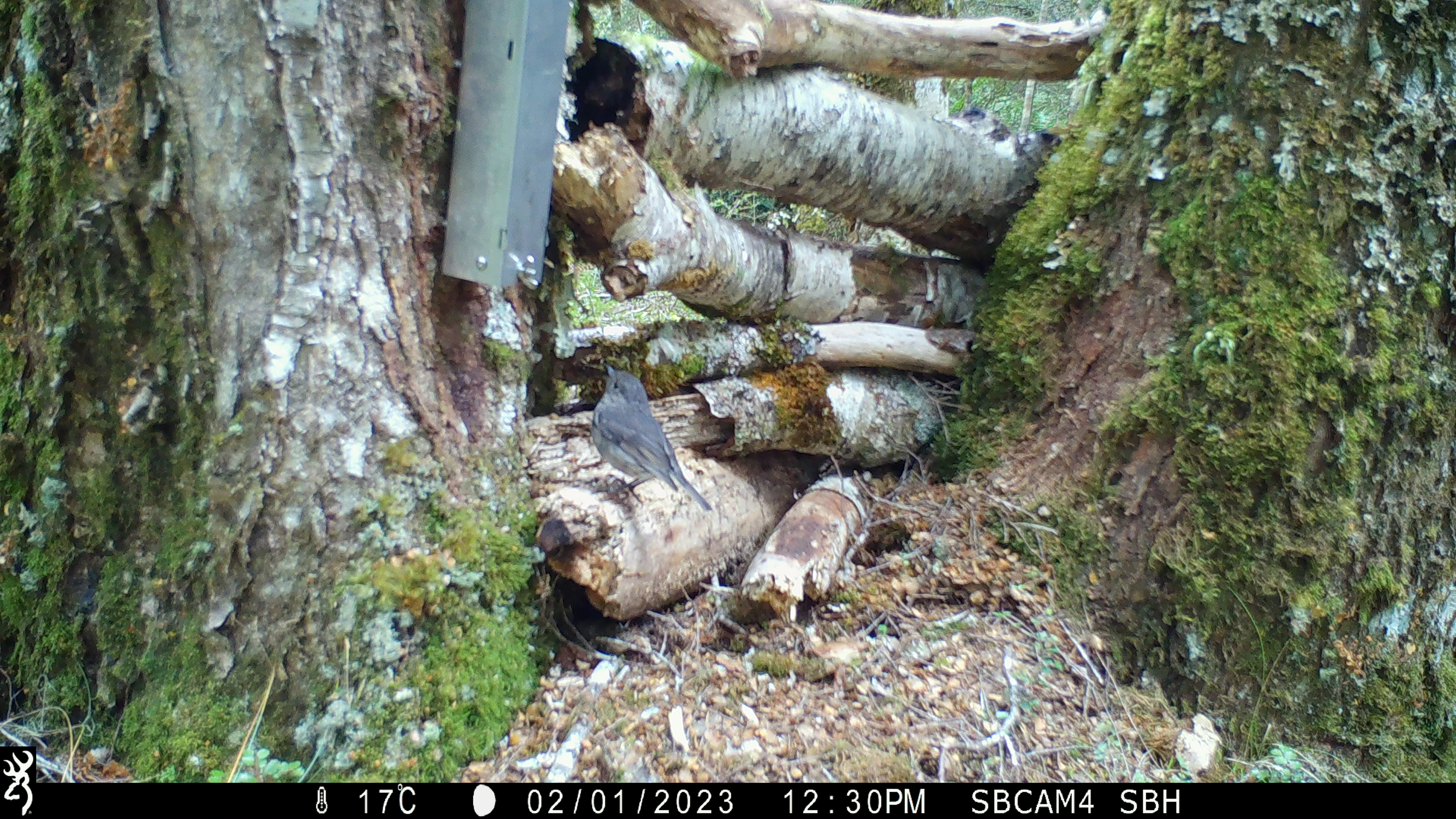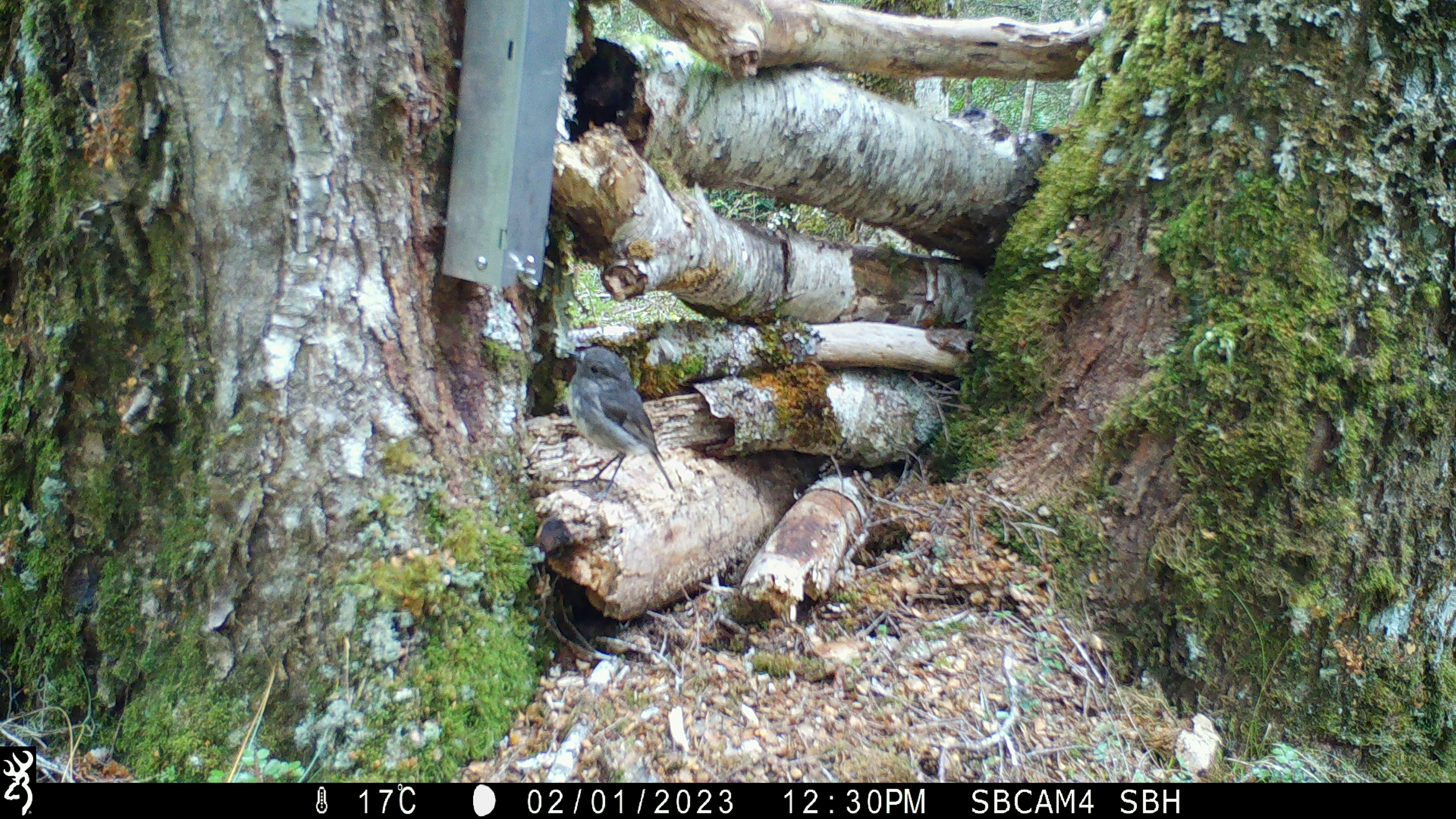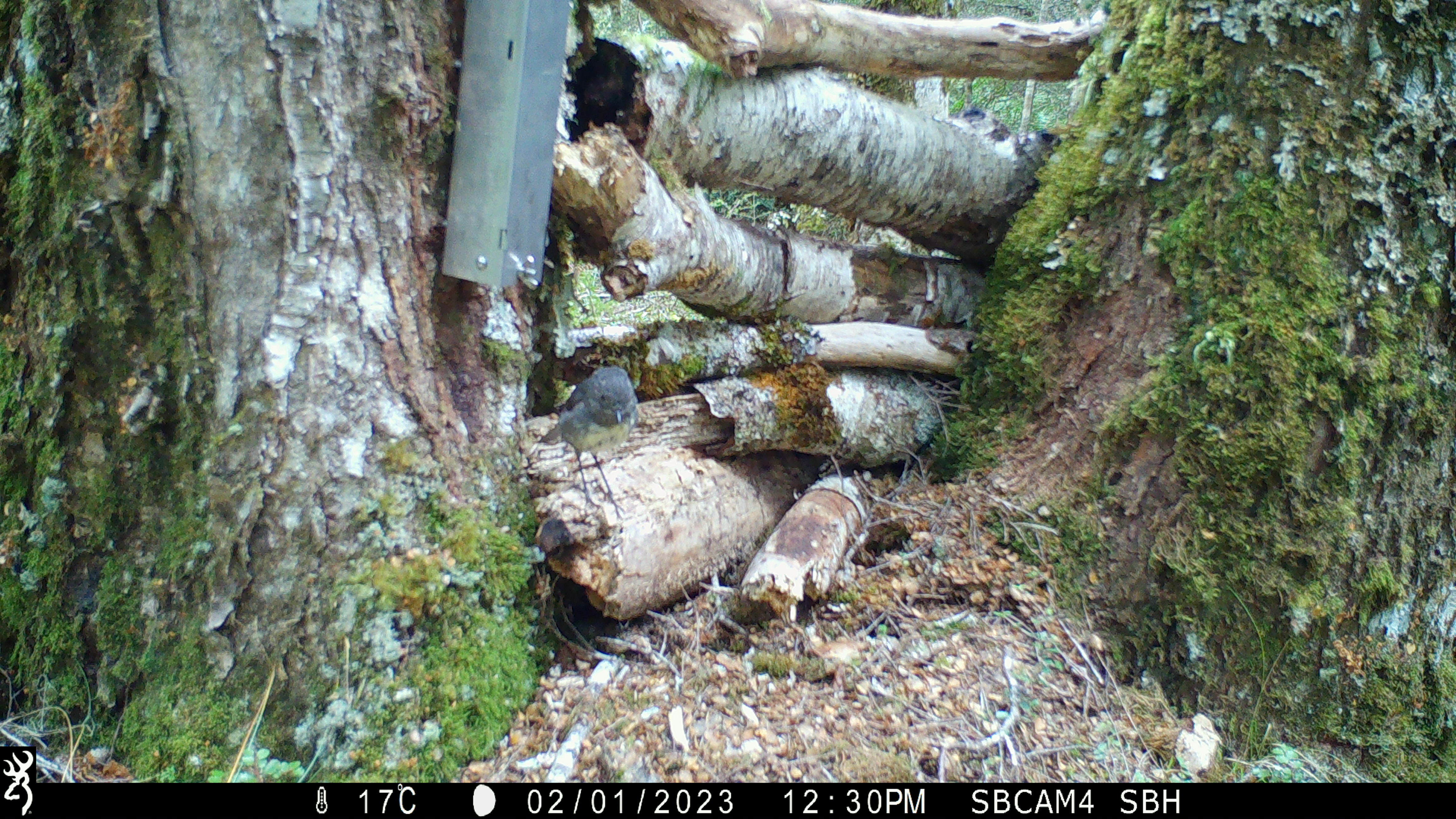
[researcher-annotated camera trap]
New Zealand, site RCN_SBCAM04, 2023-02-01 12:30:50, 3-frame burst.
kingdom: Animalia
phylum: Chordata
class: Aves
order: Passeriformes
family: Petroicidae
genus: Petroica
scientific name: Petroica australis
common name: new zealand robin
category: robin